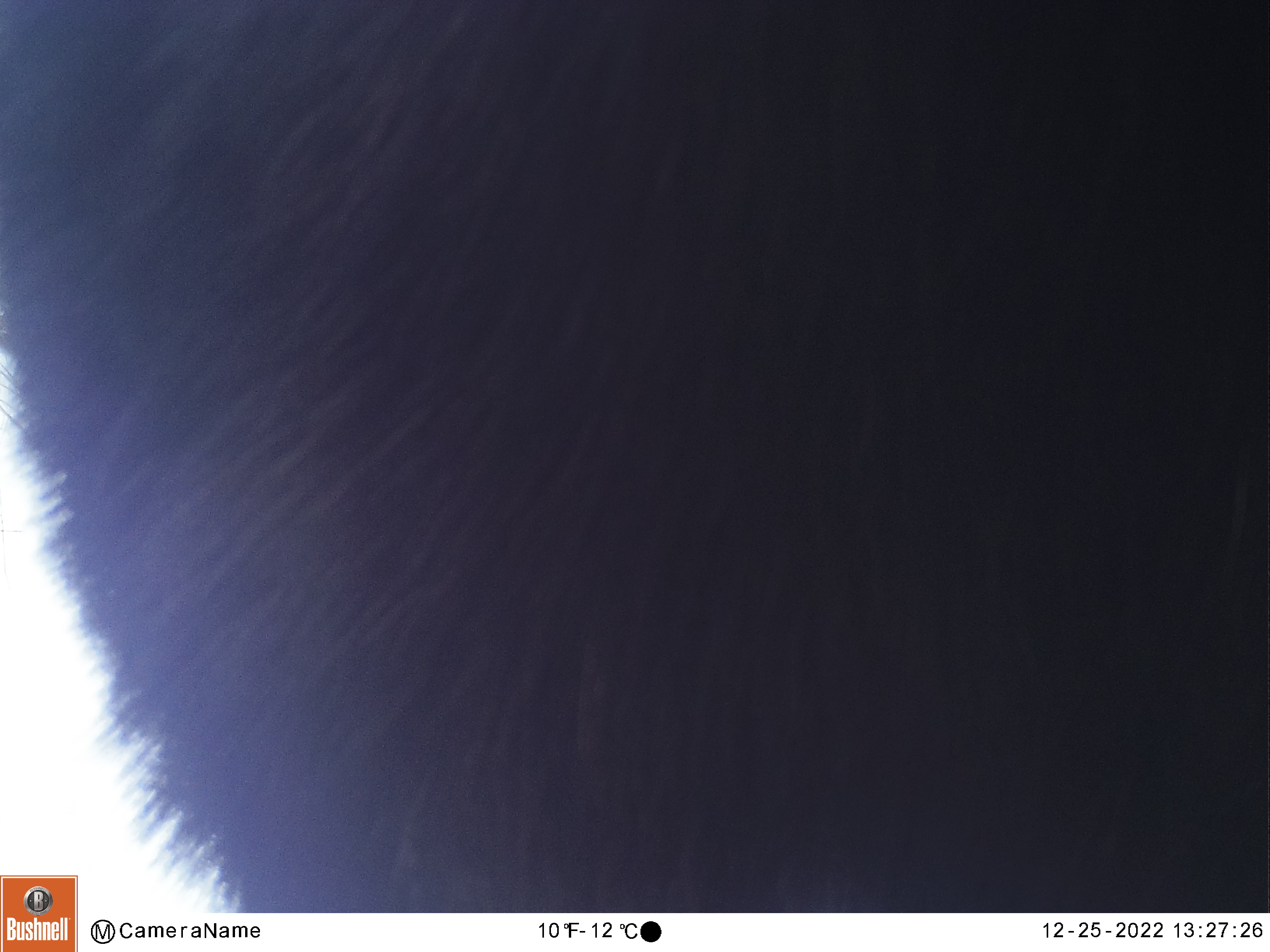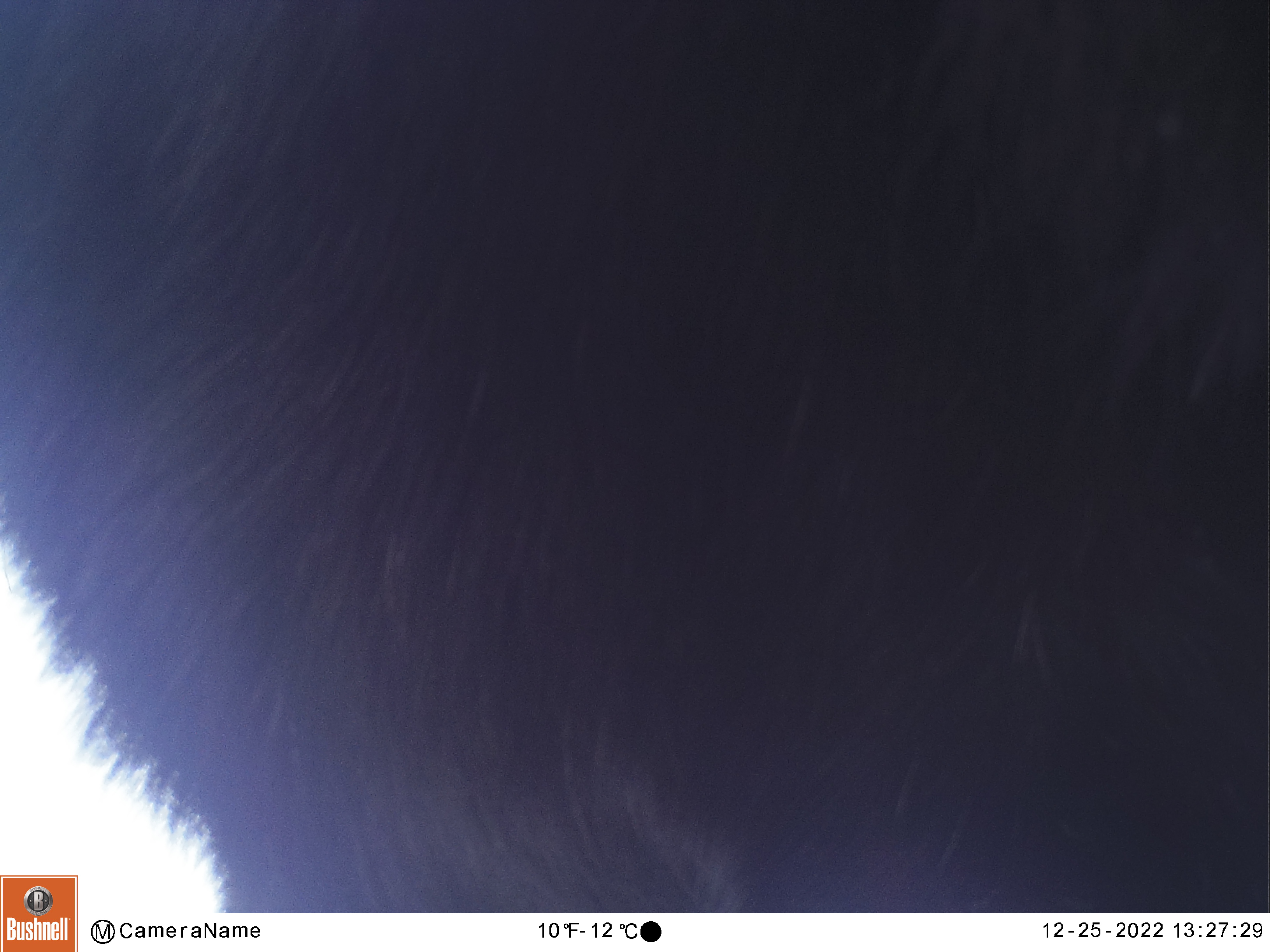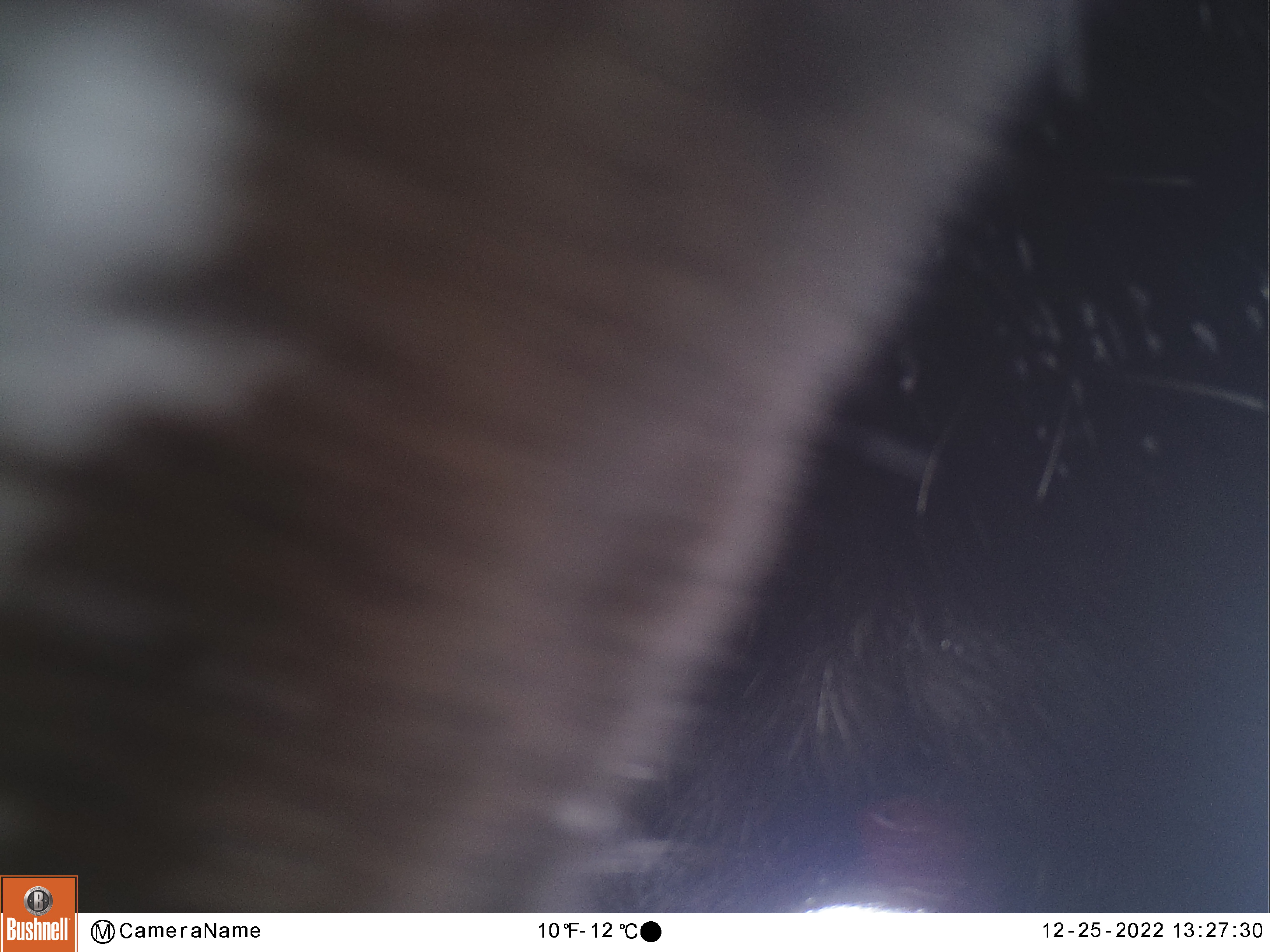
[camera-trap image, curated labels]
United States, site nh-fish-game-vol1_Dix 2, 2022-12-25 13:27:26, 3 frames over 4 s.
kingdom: Animalia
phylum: Chordata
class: Mammalia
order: Artiodactyla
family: Cervidae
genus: Alces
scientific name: Alces alces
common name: moose